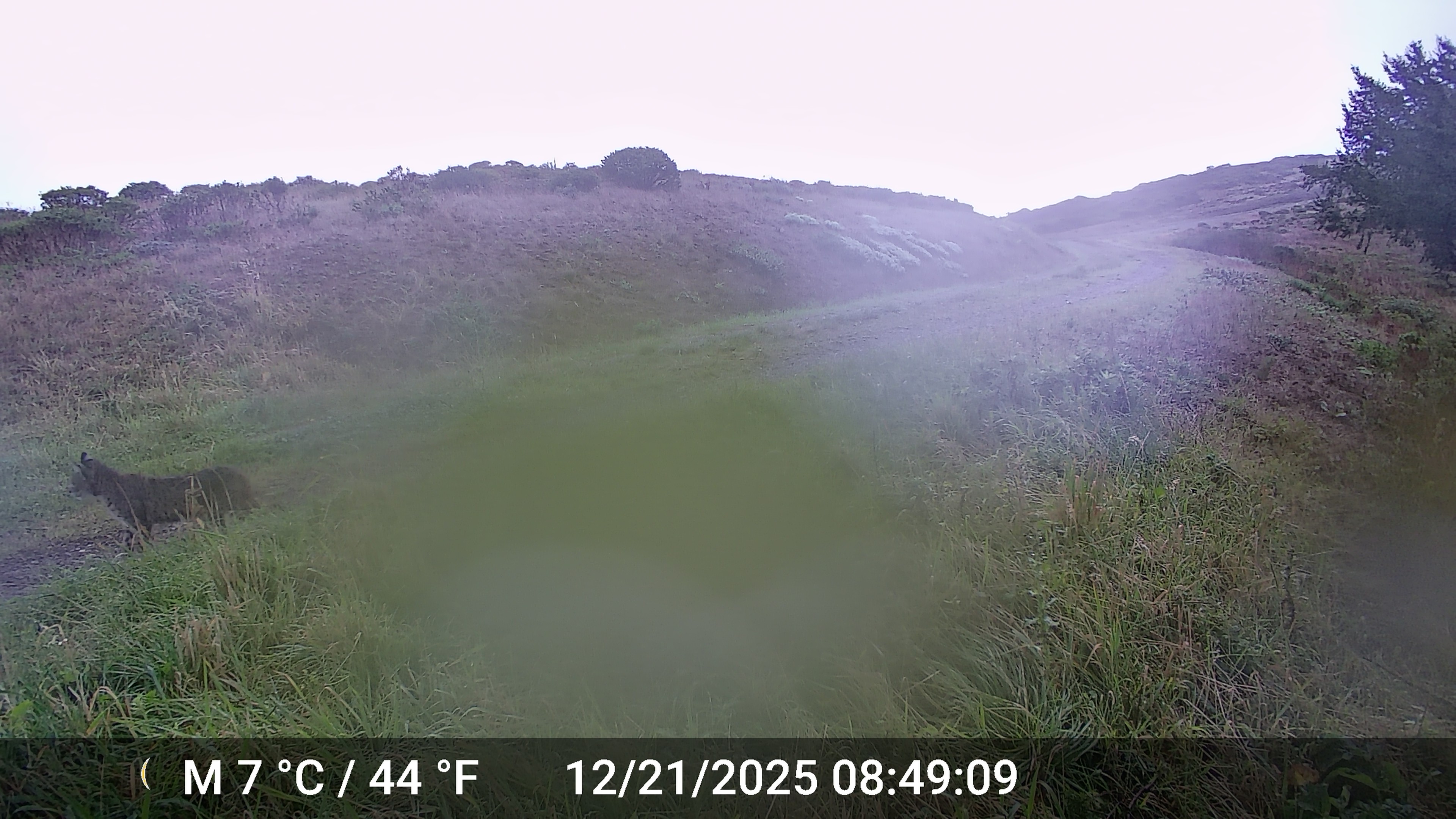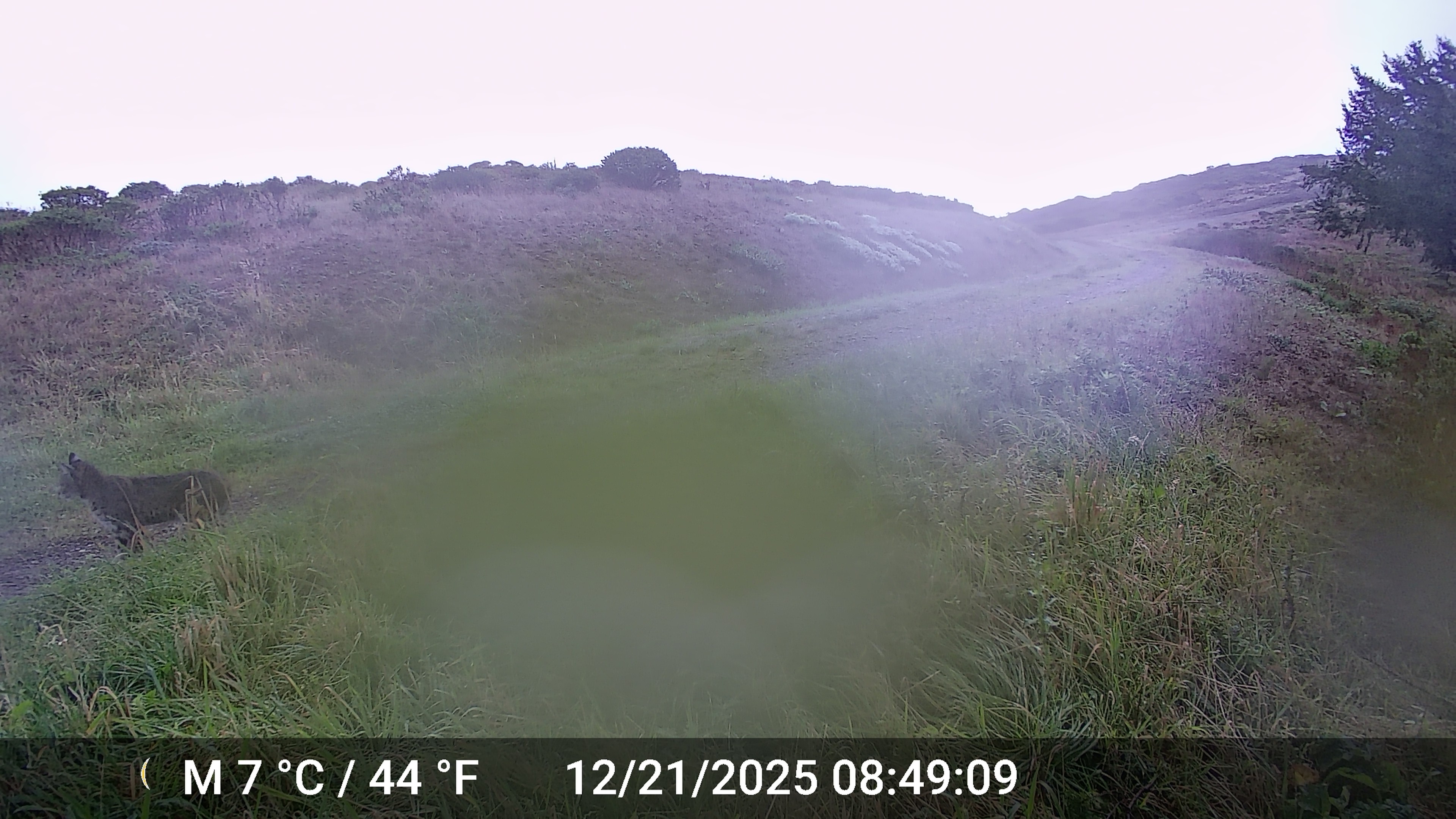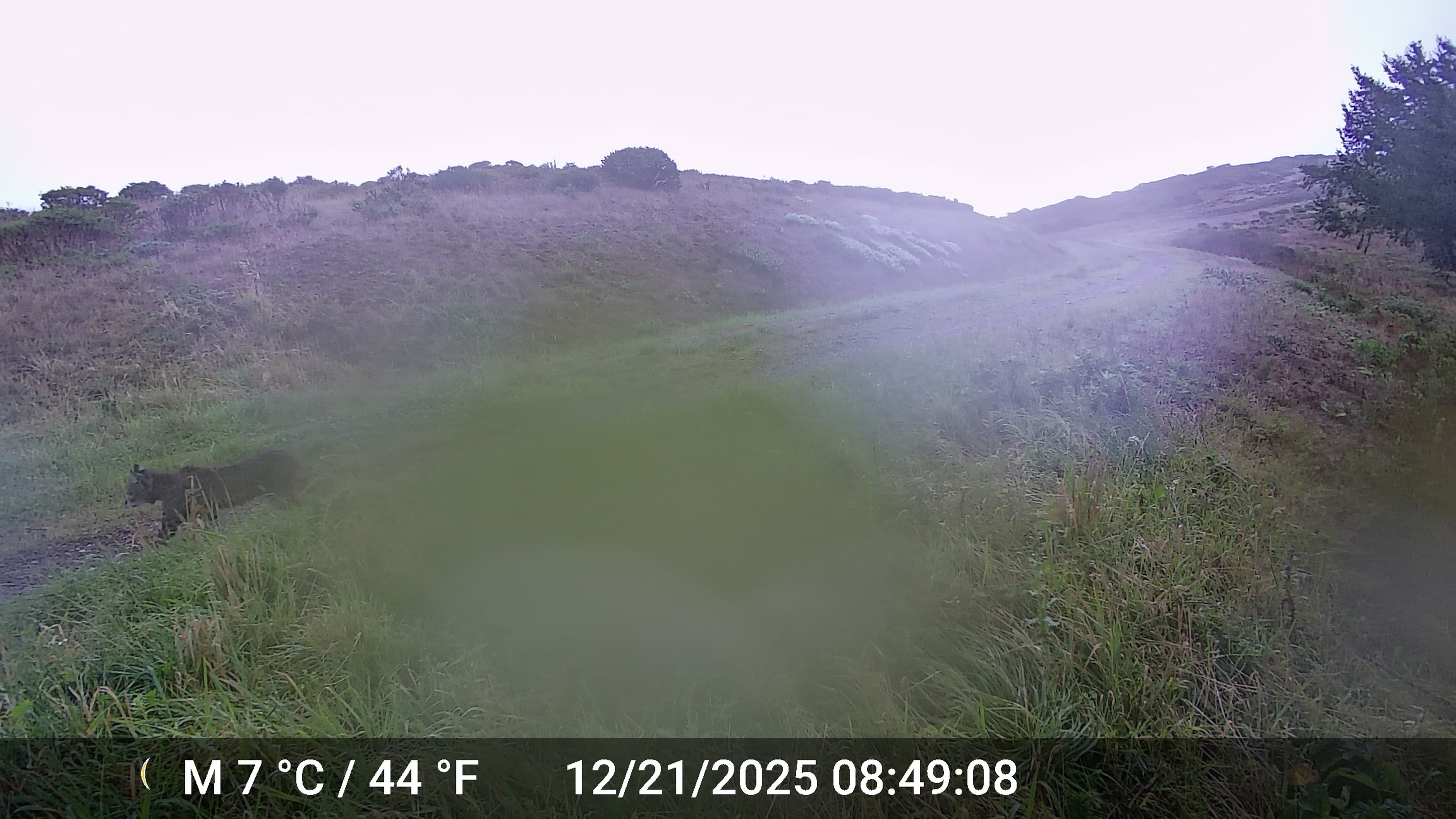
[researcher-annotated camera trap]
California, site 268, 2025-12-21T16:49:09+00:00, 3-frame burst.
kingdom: Animalia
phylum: Chordata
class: Mammalia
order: Carnivora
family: Felidae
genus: Lynx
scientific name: Lynx rufus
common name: bobcat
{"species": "bobcat (Lynx rufus)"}